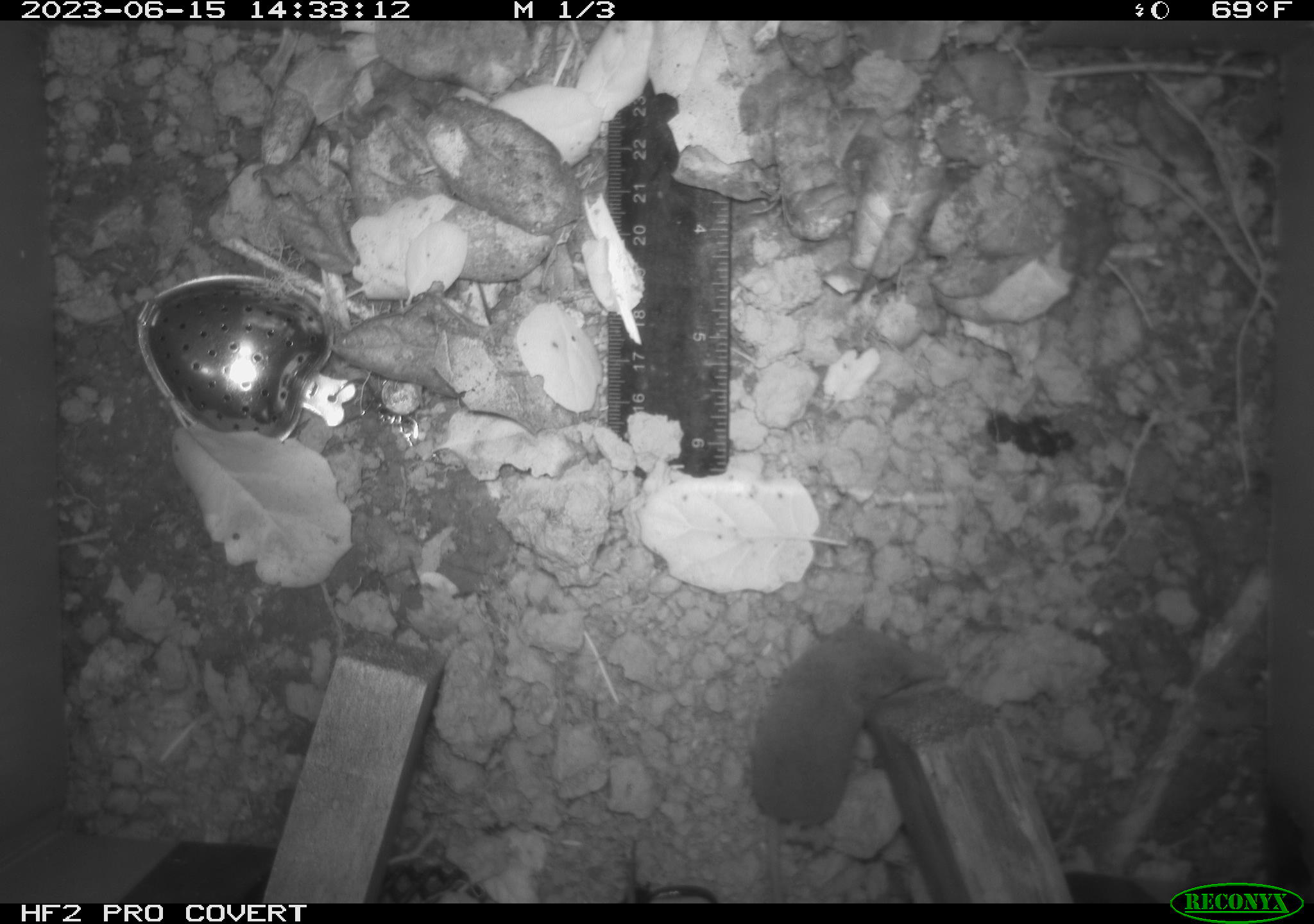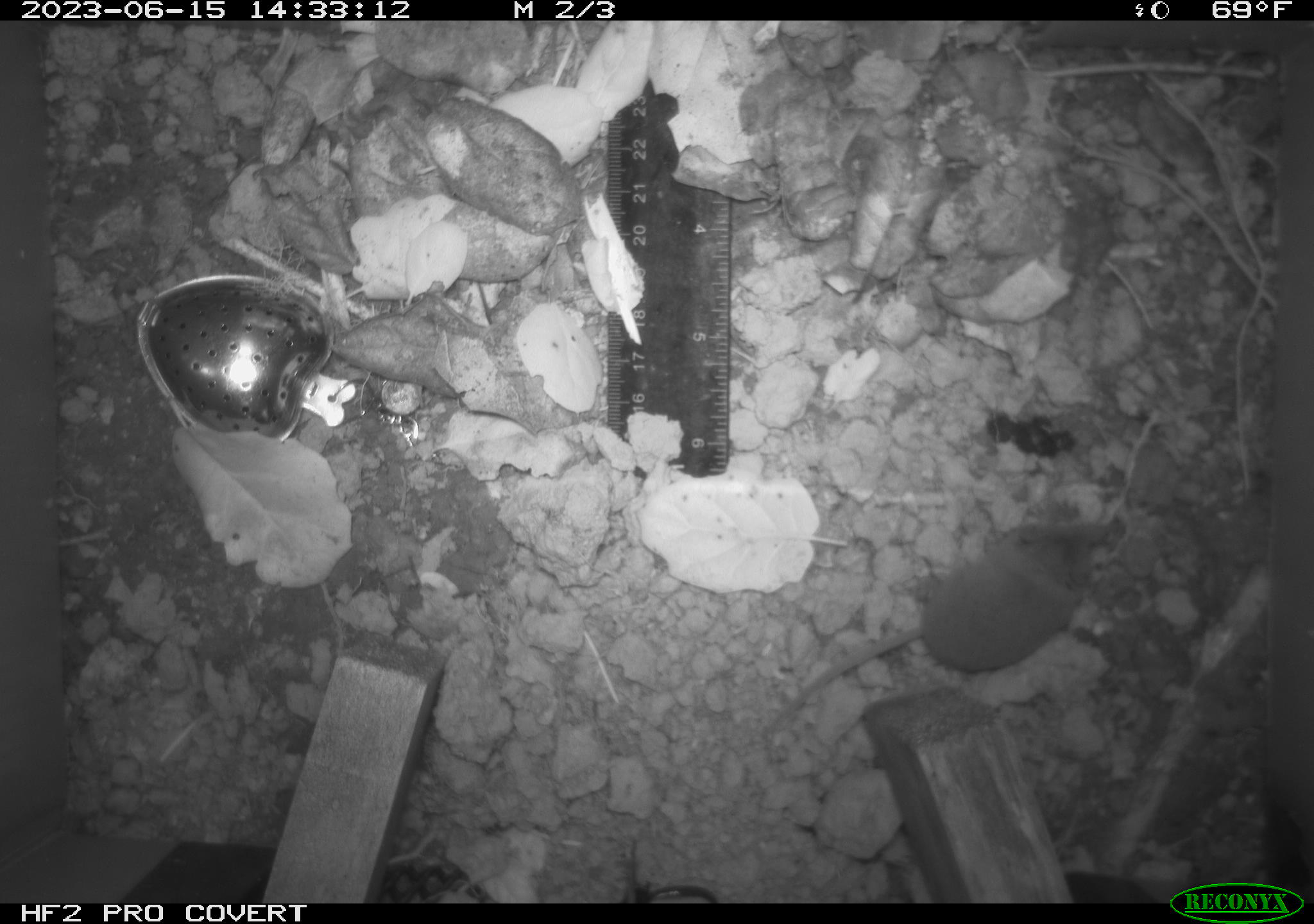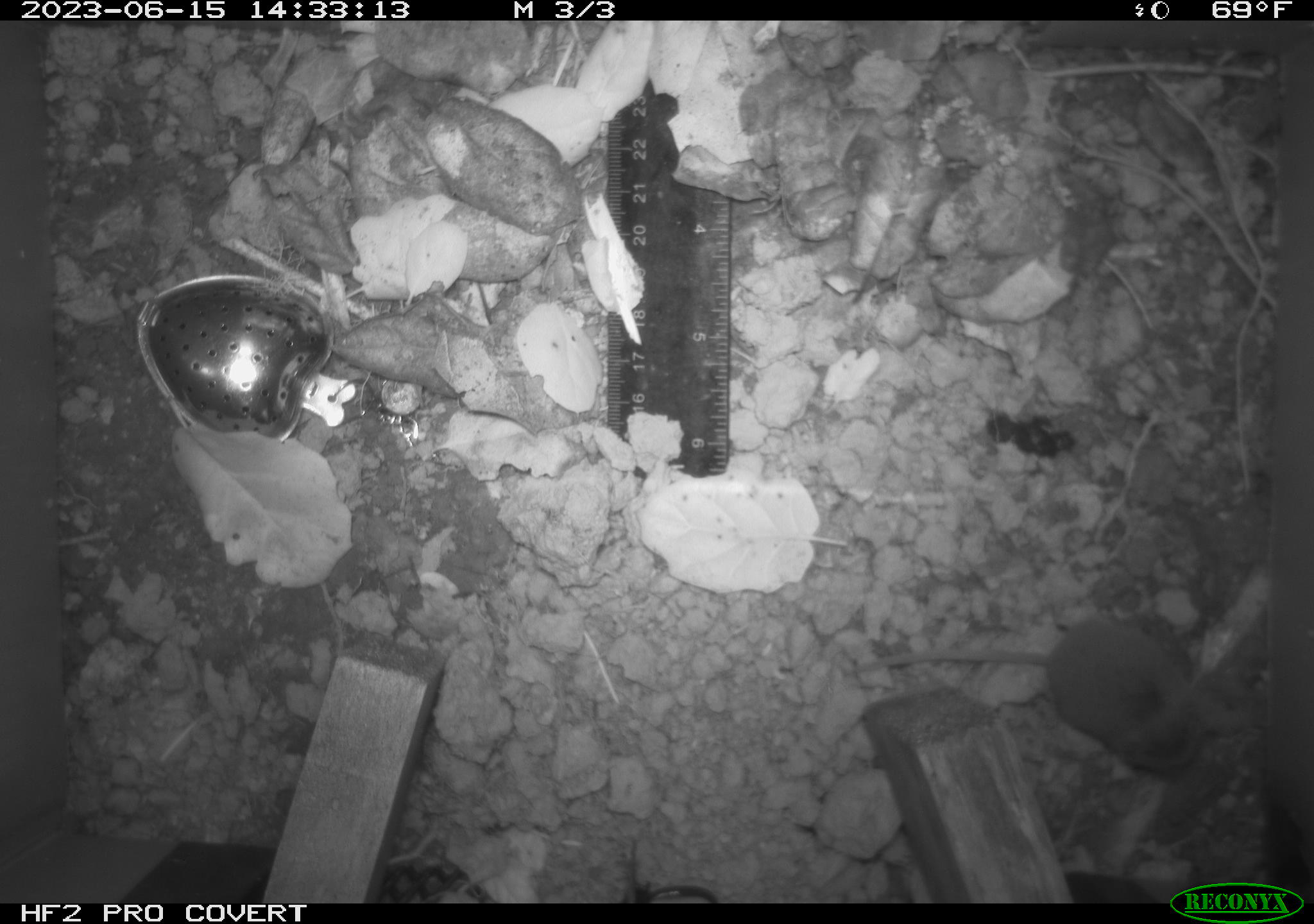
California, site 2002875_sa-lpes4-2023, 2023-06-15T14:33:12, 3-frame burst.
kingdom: Animalia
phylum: Chordata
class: Mammalia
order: Eulipotyphla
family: Soricidae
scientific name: Soricidae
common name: shrews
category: soricidae family